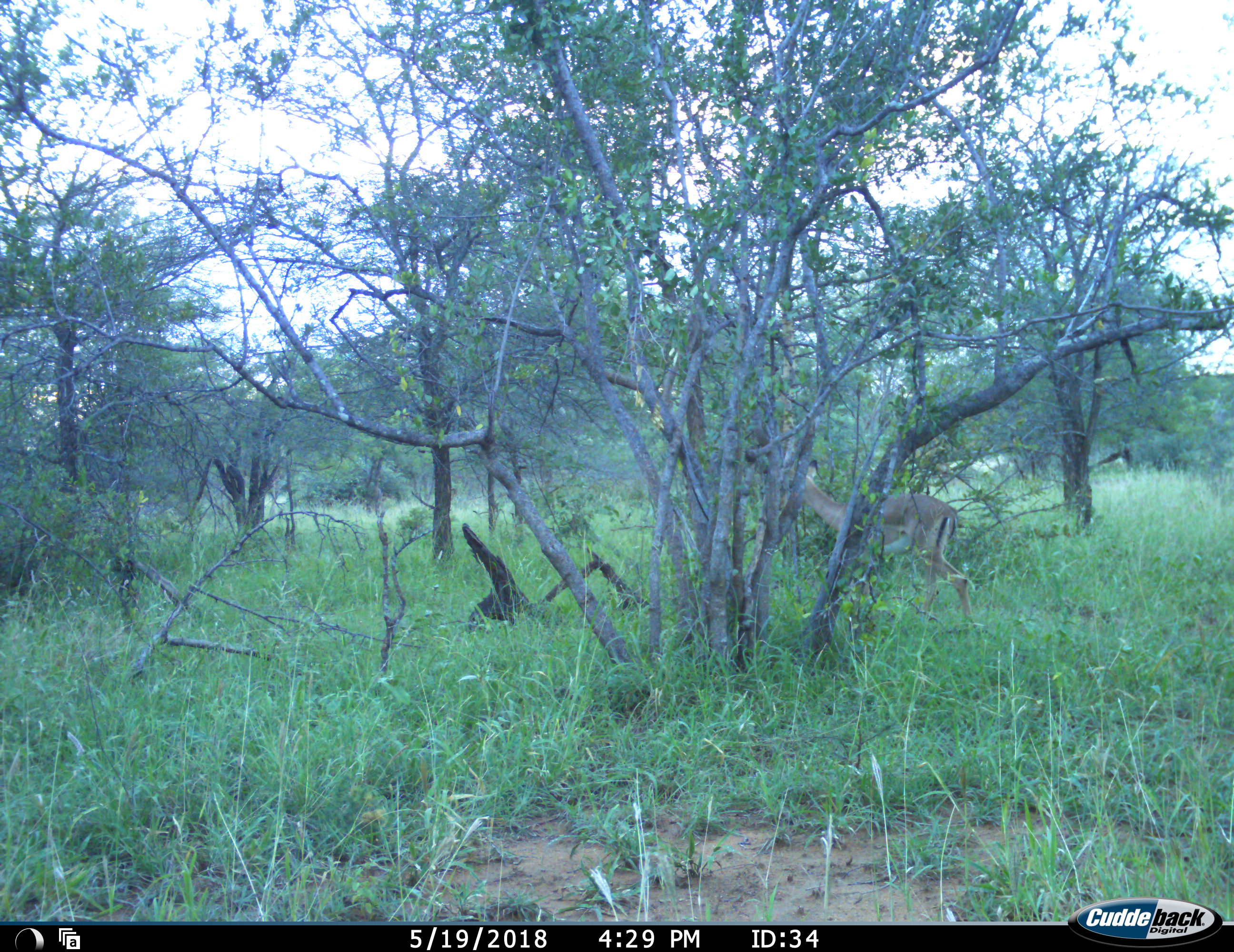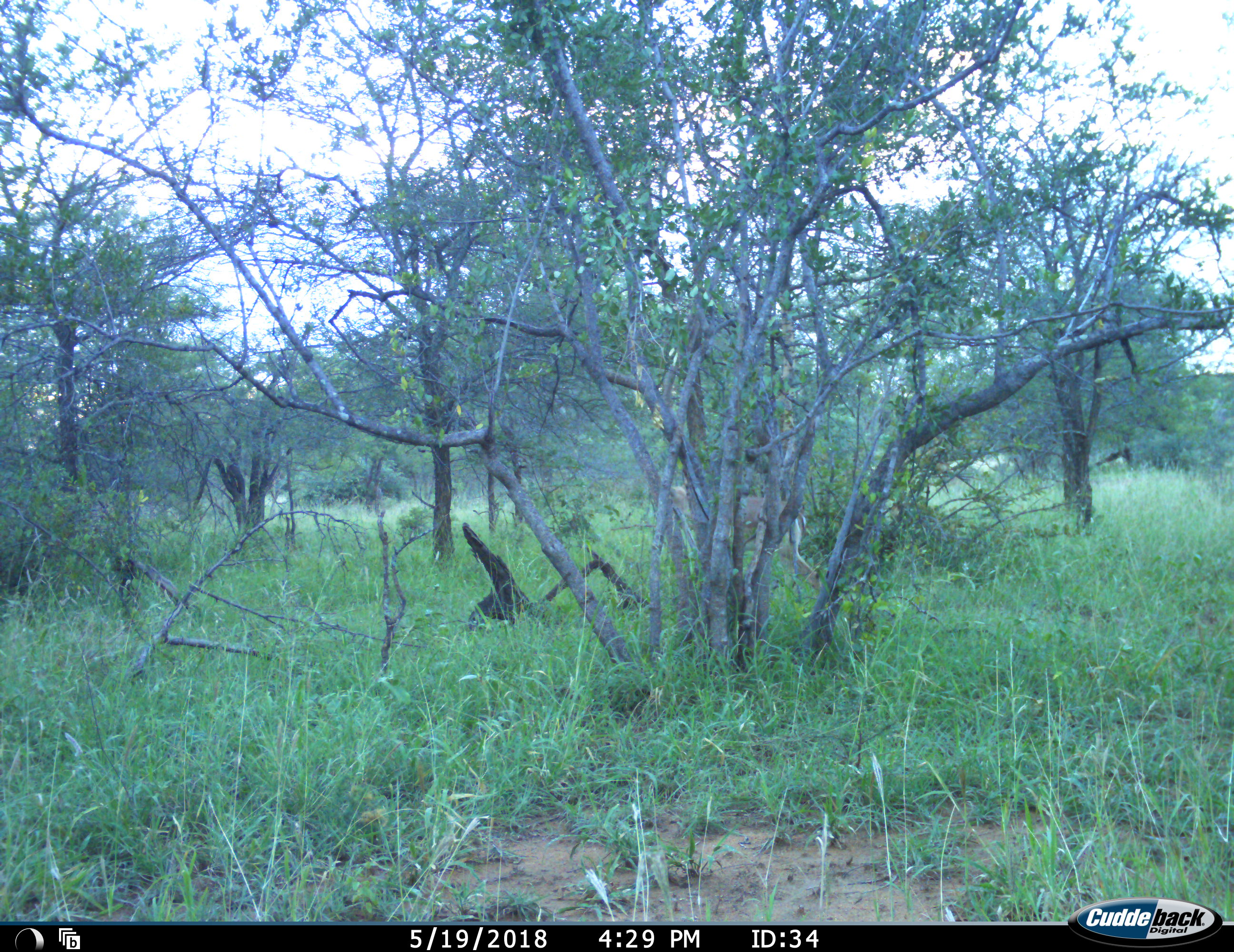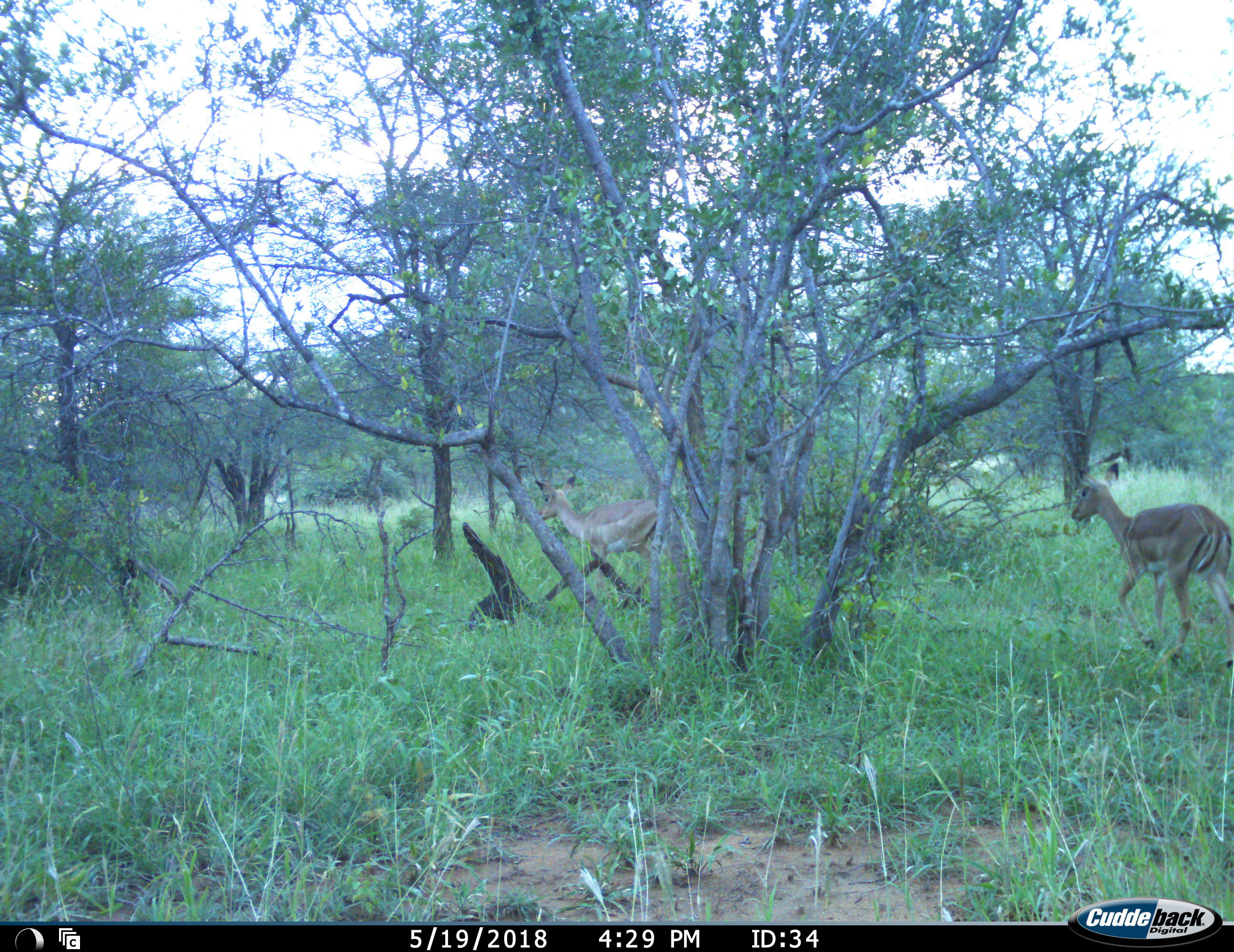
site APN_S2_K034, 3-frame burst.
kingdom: Animalia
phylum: Chordata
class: Mammalia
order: Artiodactyla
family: Bovidae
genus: Aepyceros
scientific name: Aepyceros melampus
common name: impala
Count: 2.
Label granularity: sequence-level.